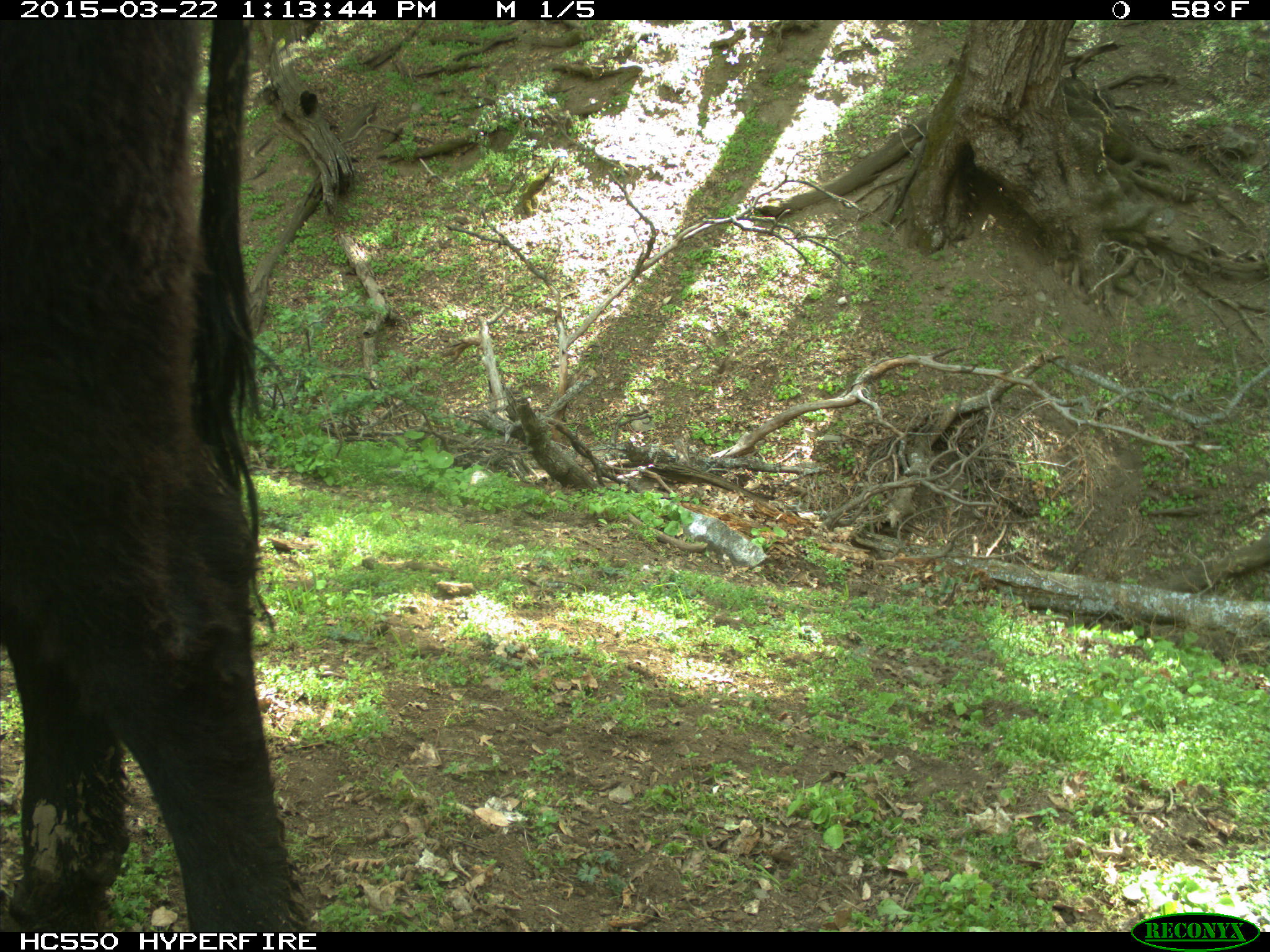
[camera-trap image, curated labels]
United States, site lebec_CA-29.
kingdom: Animalia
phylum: Chordata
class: Mammalia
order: Artiodactyla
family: Bovidae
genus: Bos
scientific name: Bos taurus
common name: domestic cow